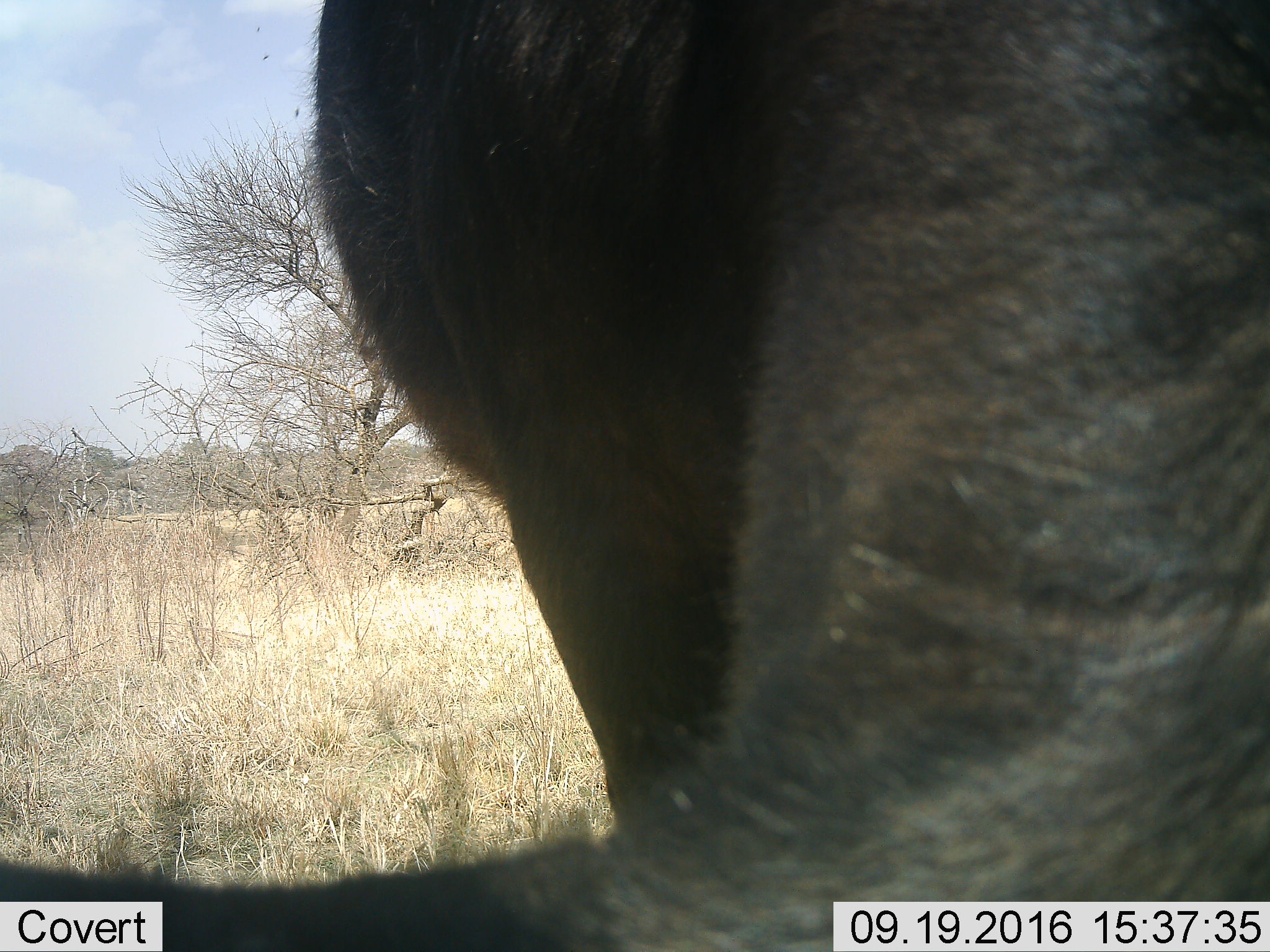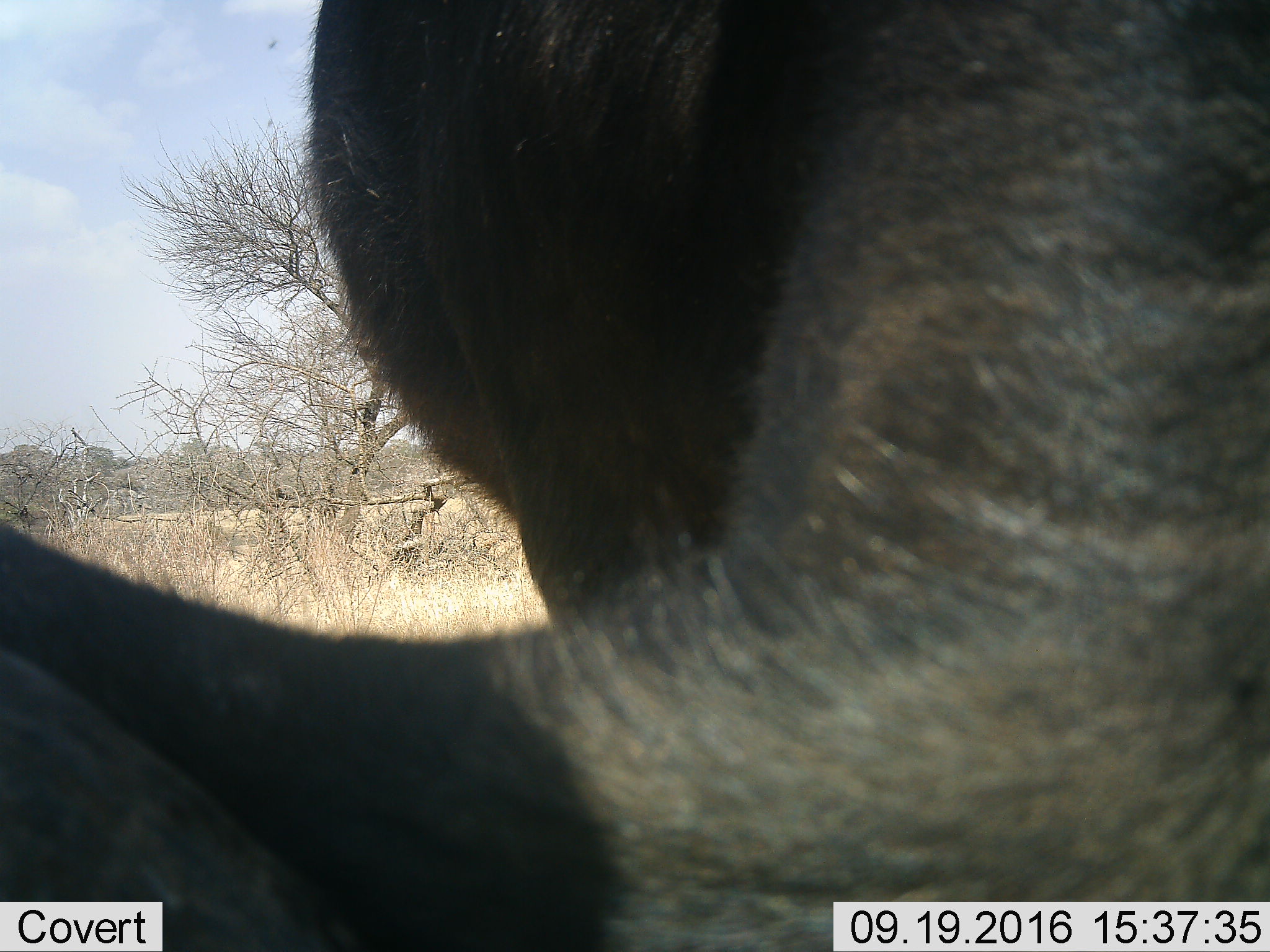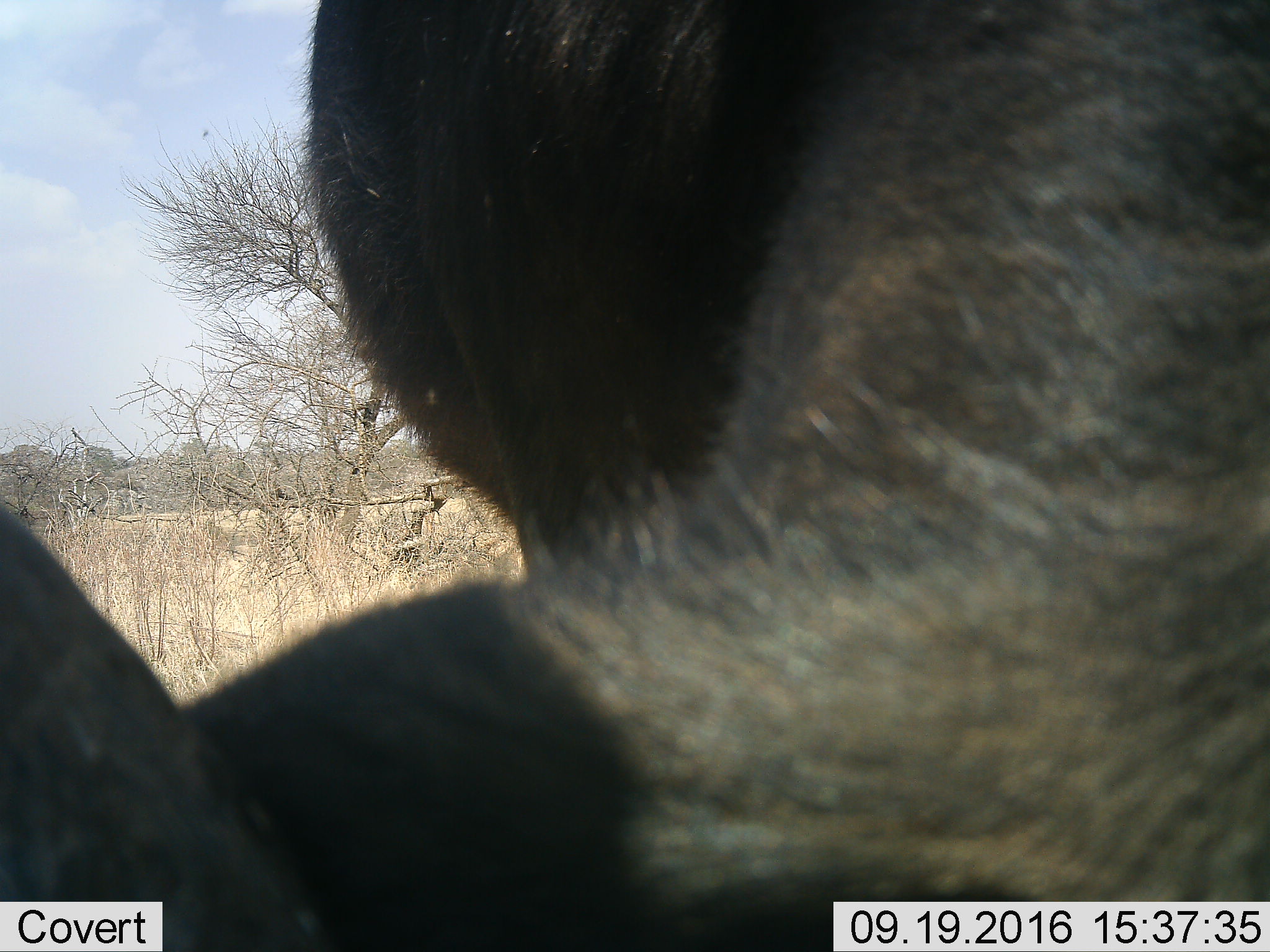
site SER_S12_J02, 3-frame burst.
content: unidentified animal